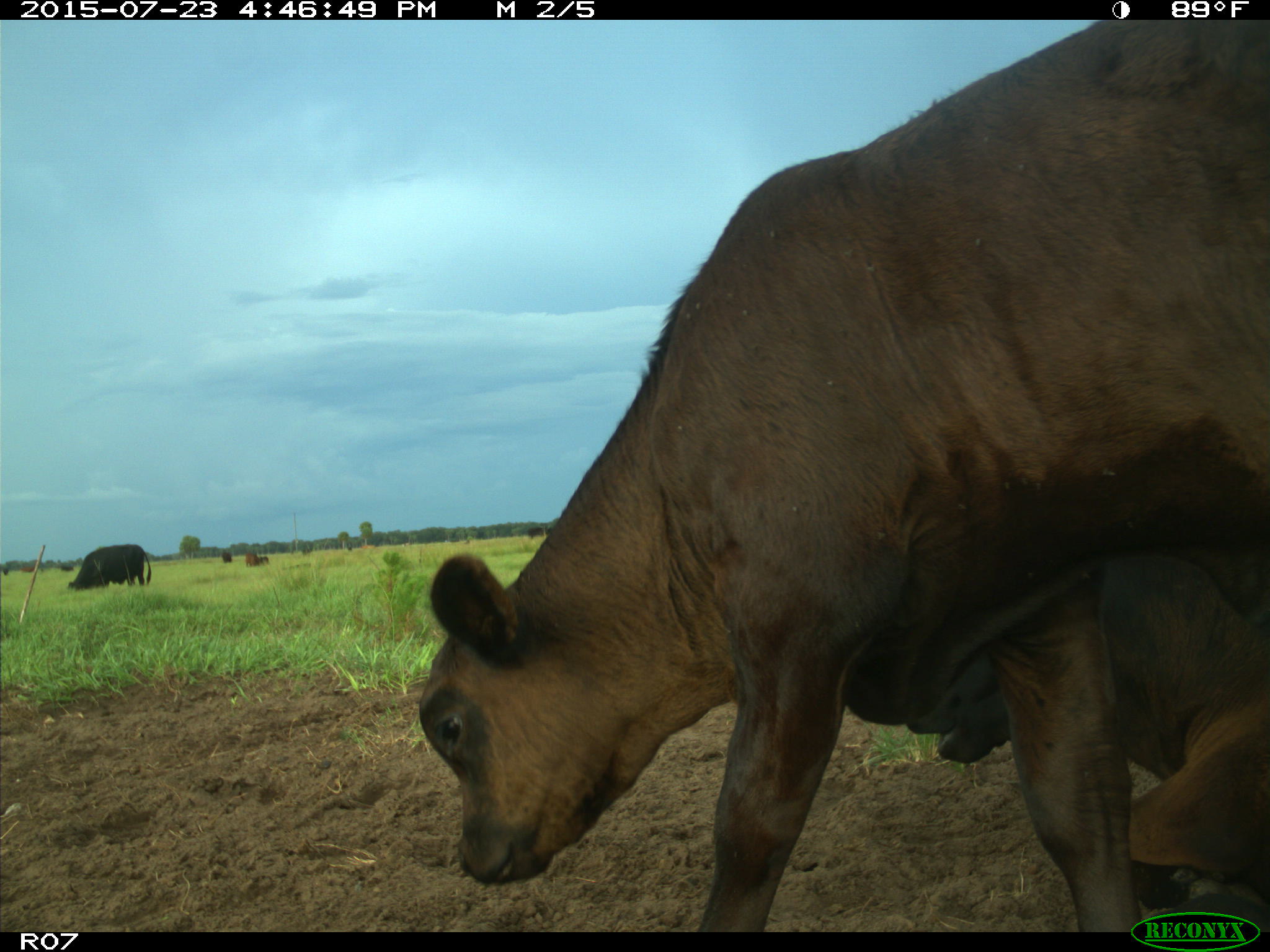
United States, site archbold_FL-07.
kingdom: Animalia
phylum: Chordata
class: Mammalia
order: Artiodactyla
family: Bovidae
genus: Bos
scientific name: Bos taurus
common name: domestic cow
Bos taurus (domestic cow).